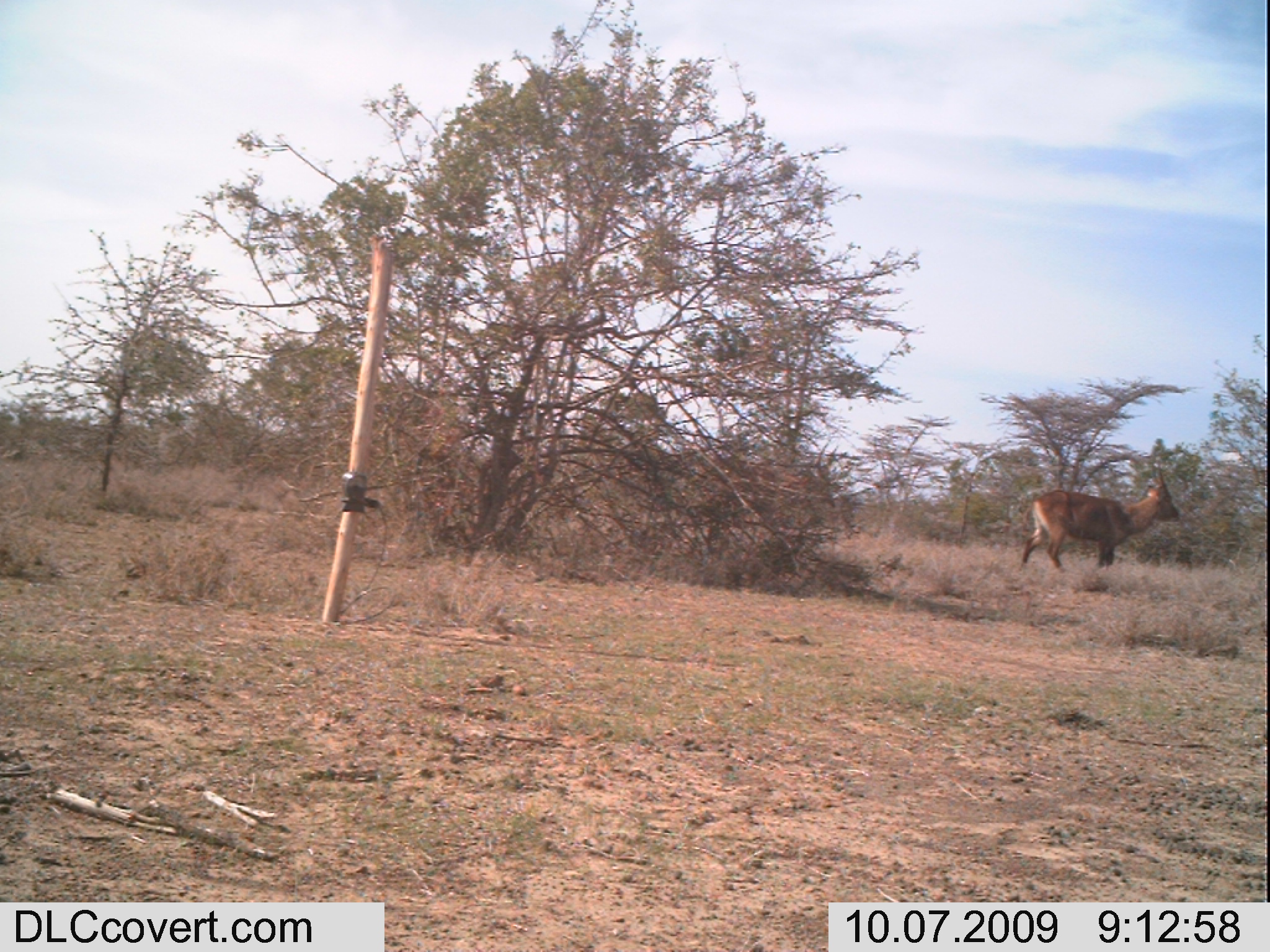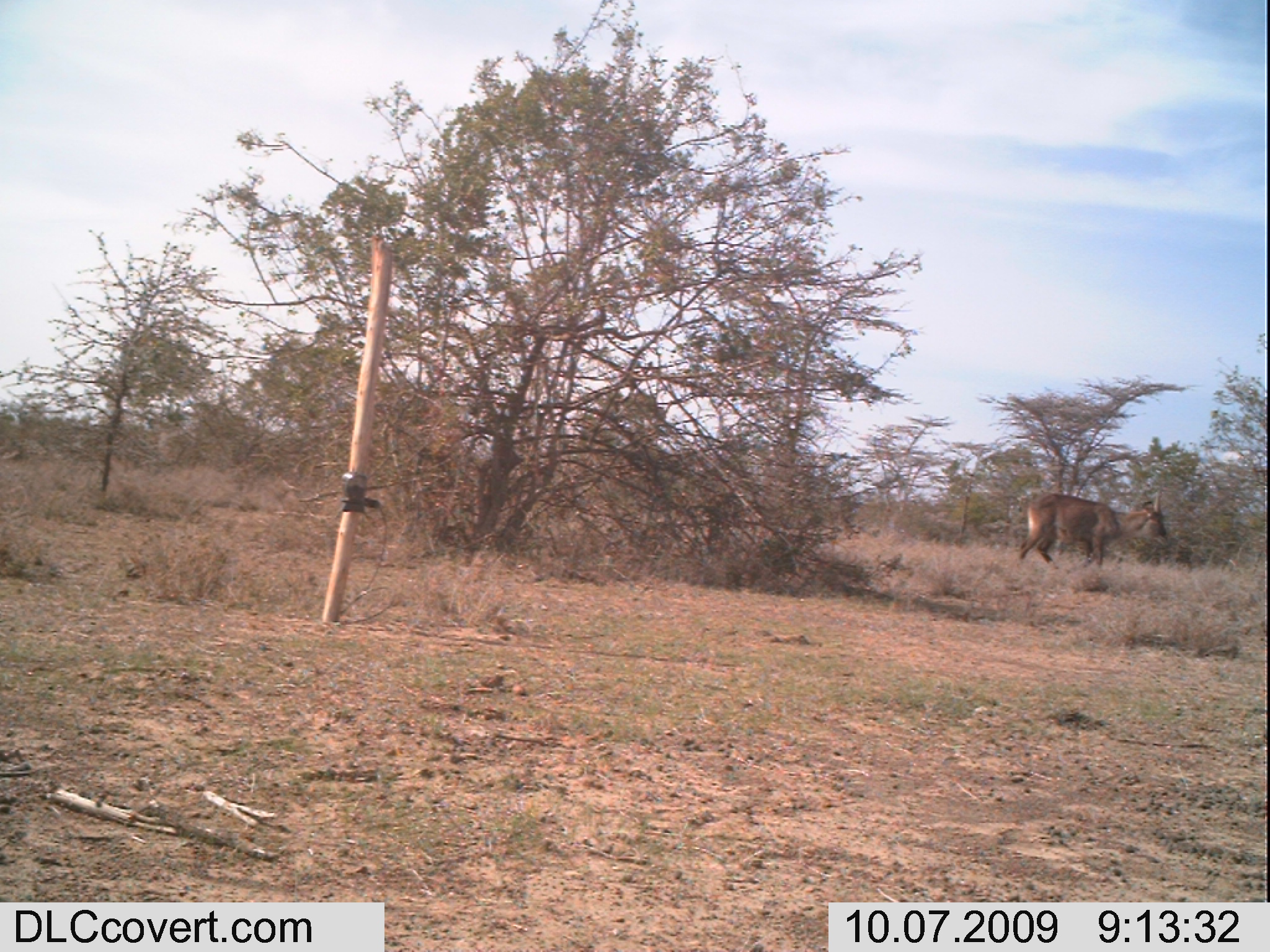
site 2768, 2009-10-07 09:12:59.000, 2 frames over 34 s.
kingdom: Animalia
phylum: Chordata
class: Mammalia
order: Artiodactyla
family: Bovidae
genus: Kobus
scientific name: Kobus ellipsiprymnus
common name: waterbuck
Kobus ellipsiprymnus (waterbuck), count 1.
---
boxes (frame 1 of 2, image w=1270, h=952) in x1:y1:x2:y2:
kobus ellipsiprymnus: 1018:461:1179:573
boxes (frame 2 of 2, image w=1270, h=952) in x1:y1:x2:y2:
kobus ellipsiprymnus: 1017:487:1169:570